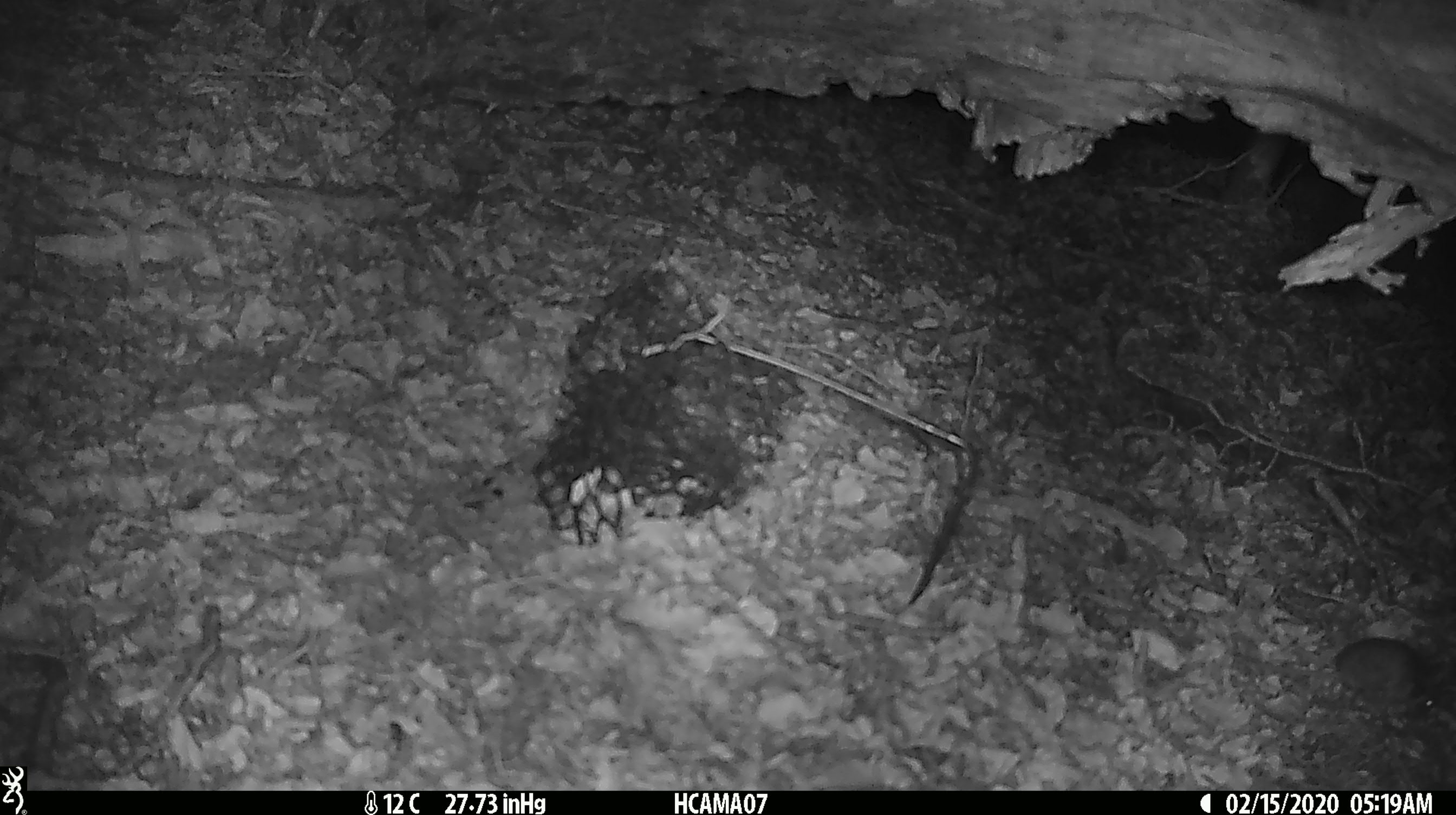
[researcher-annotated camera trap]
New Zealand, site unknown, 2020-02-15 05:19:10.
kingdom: Animalia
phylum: Chordata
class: Mammalia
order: Rodentia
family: Muridae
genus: Mus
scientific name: Mus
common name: mouse